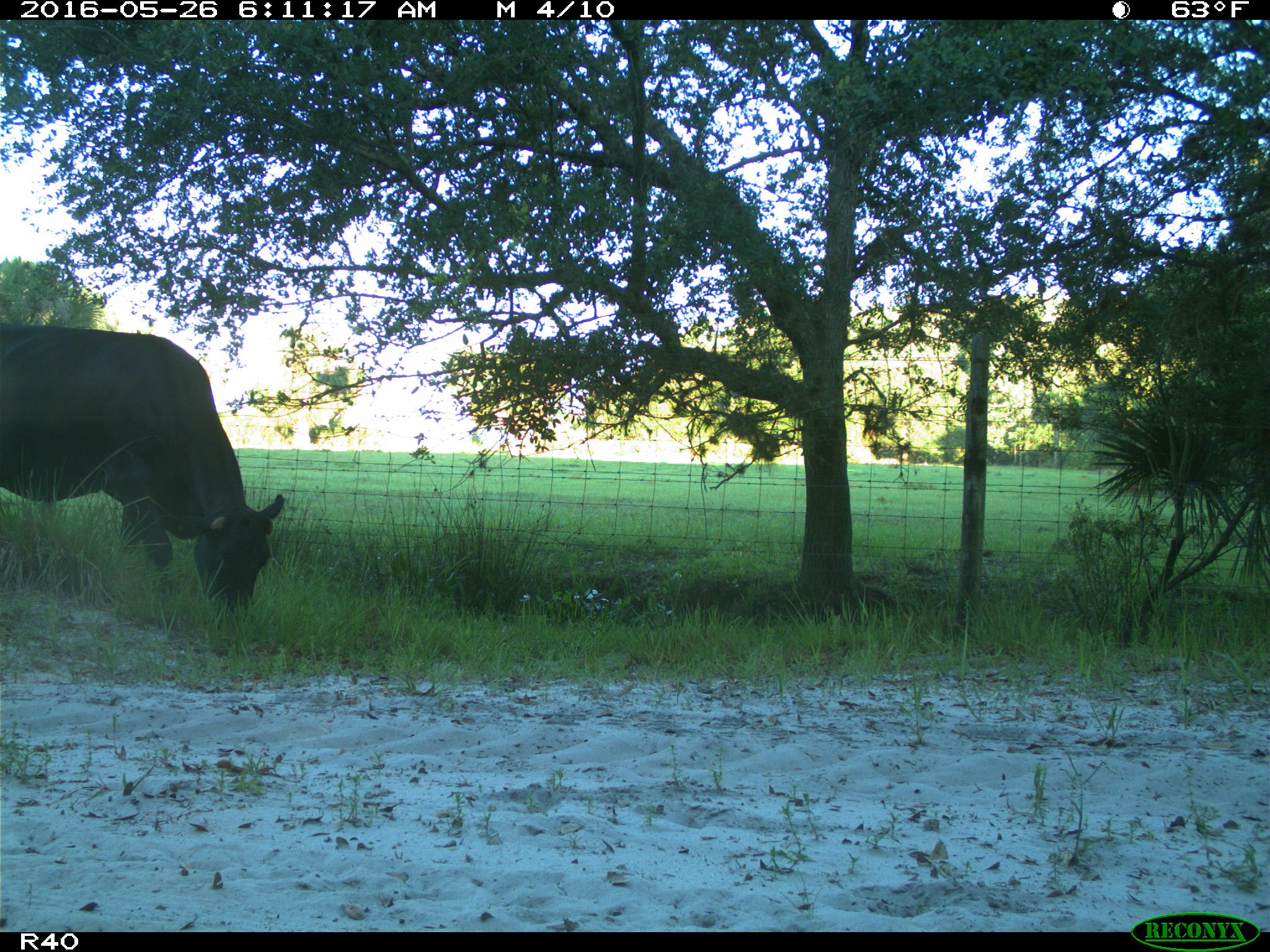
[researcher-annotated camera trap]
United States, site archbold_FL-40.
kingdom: Animalia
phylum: Chordata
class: Mammalia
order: Artiodactyla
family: Bovidae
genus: Bos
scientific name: Bos taurus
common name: domestic cow